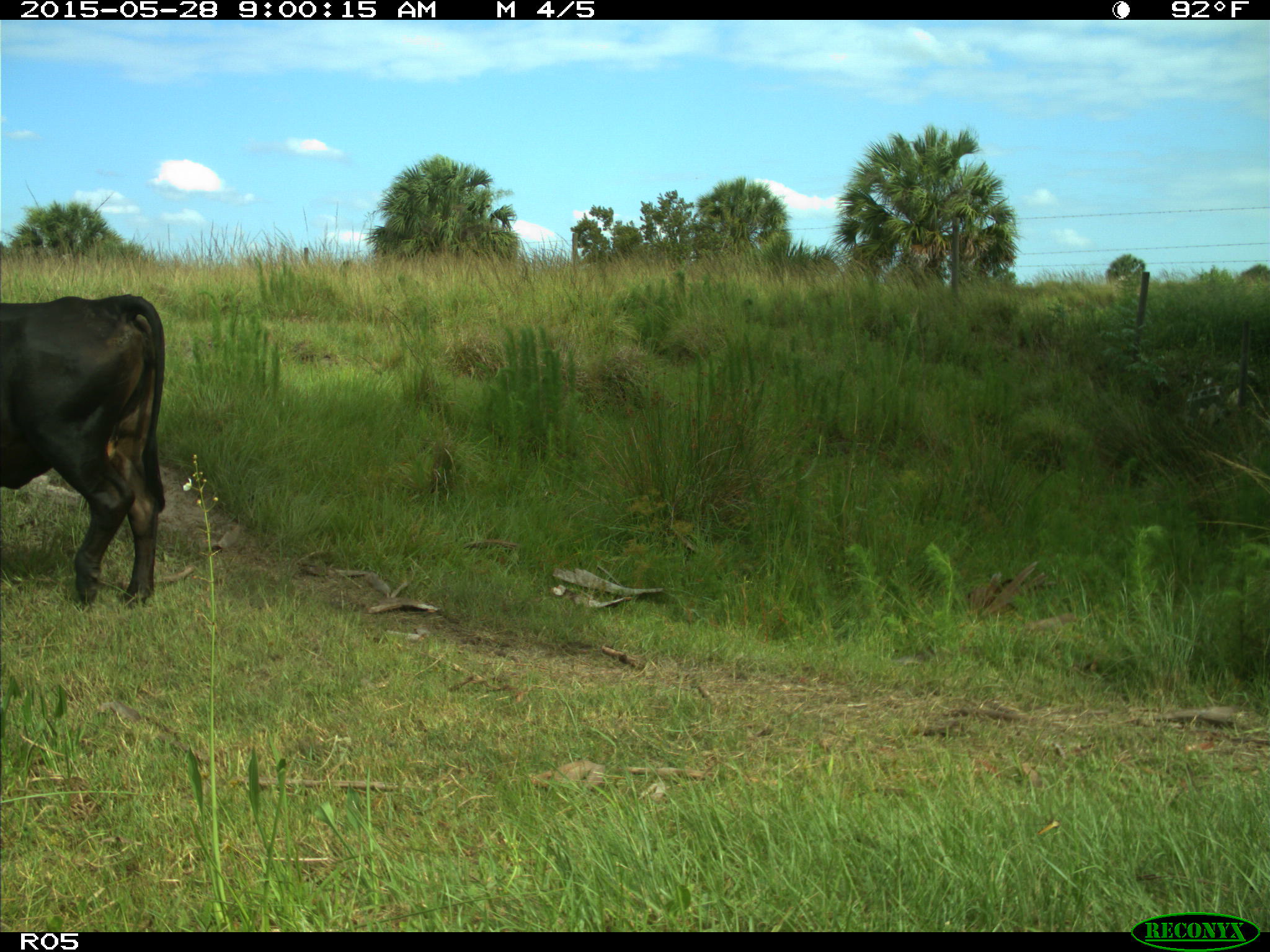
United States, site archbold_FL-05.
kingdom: Animalia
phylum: Chordata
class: Mammalia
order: Artiodactyla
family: Bovidae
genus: Bos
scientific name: Bos taurus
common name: domestic cow